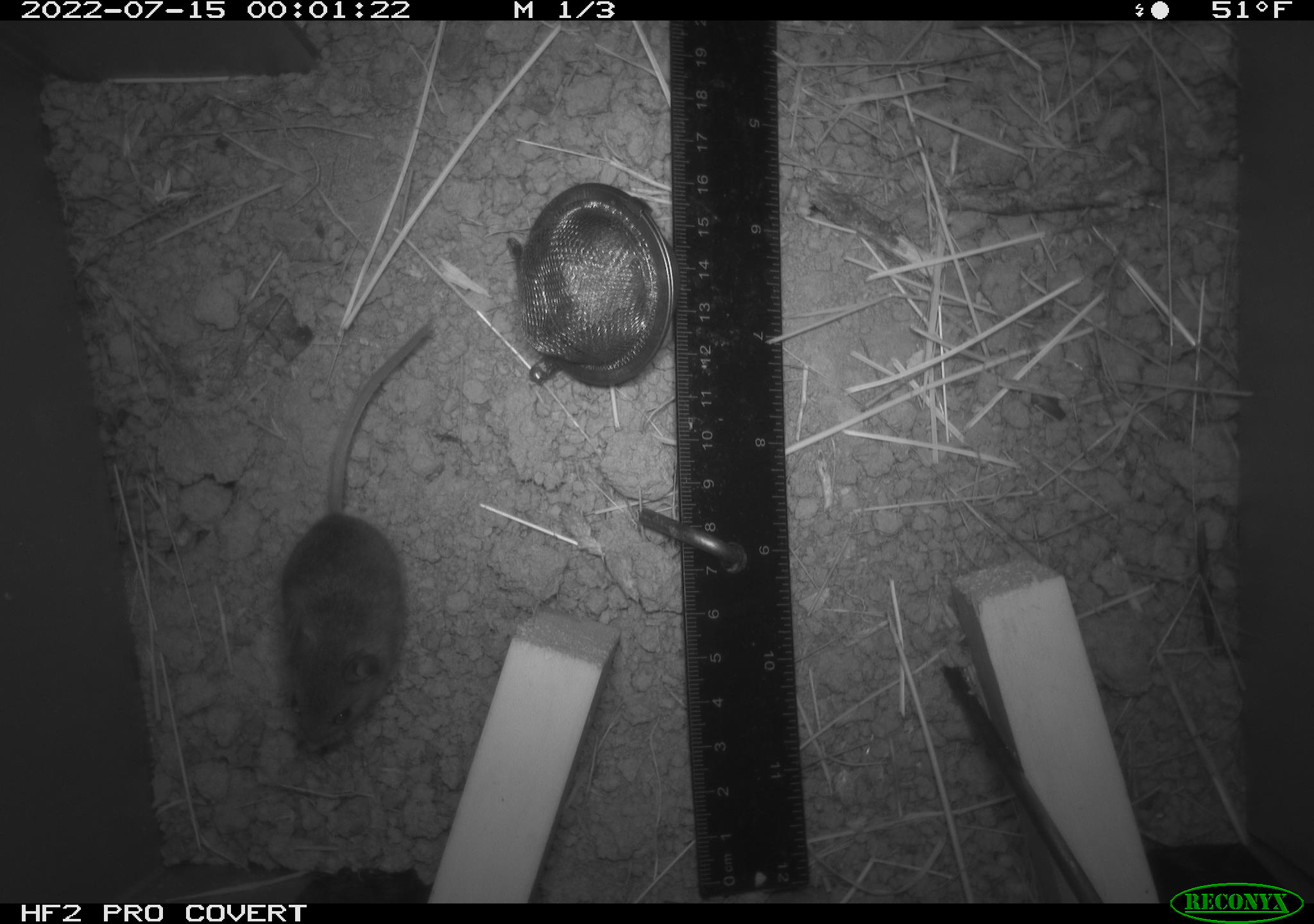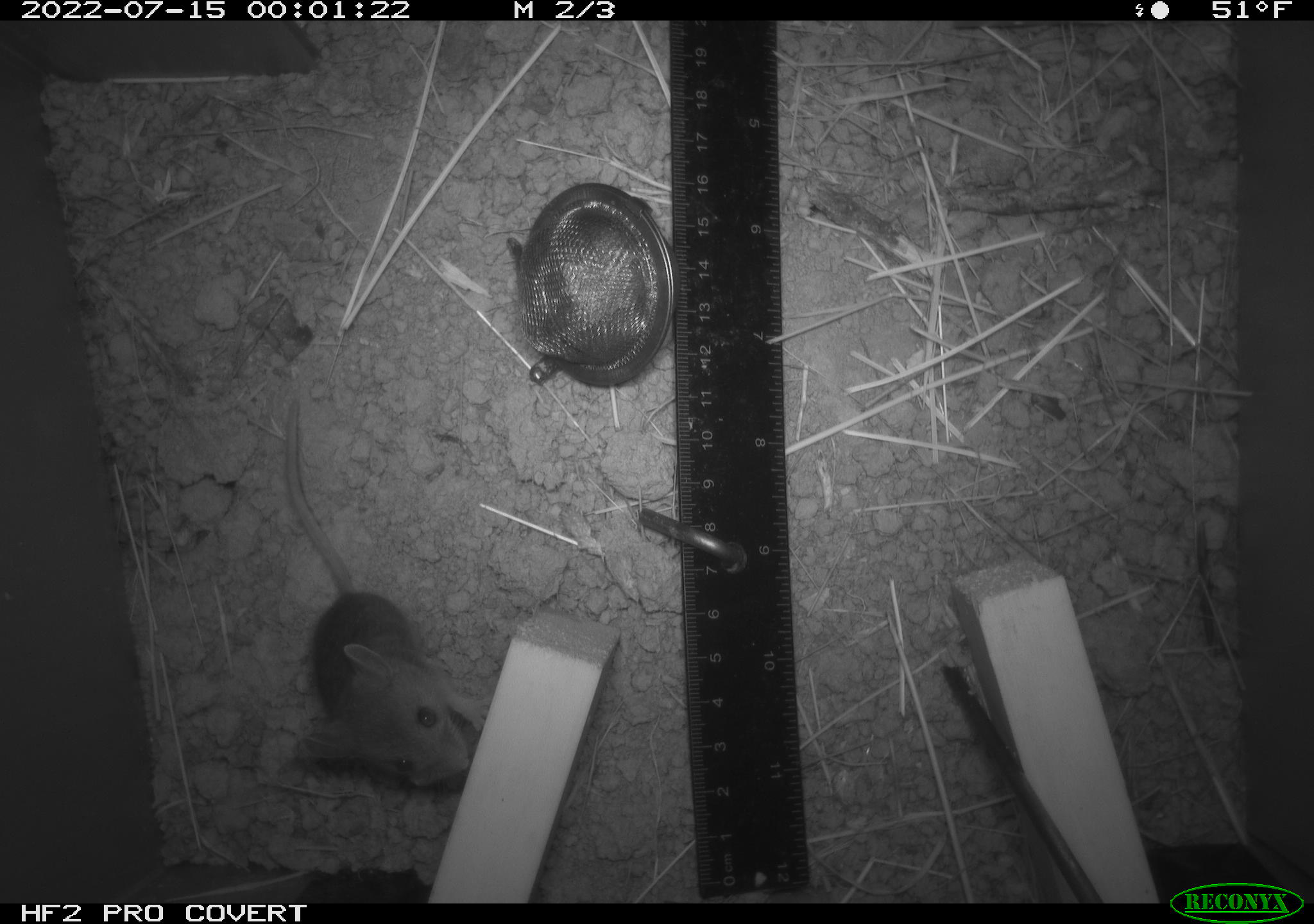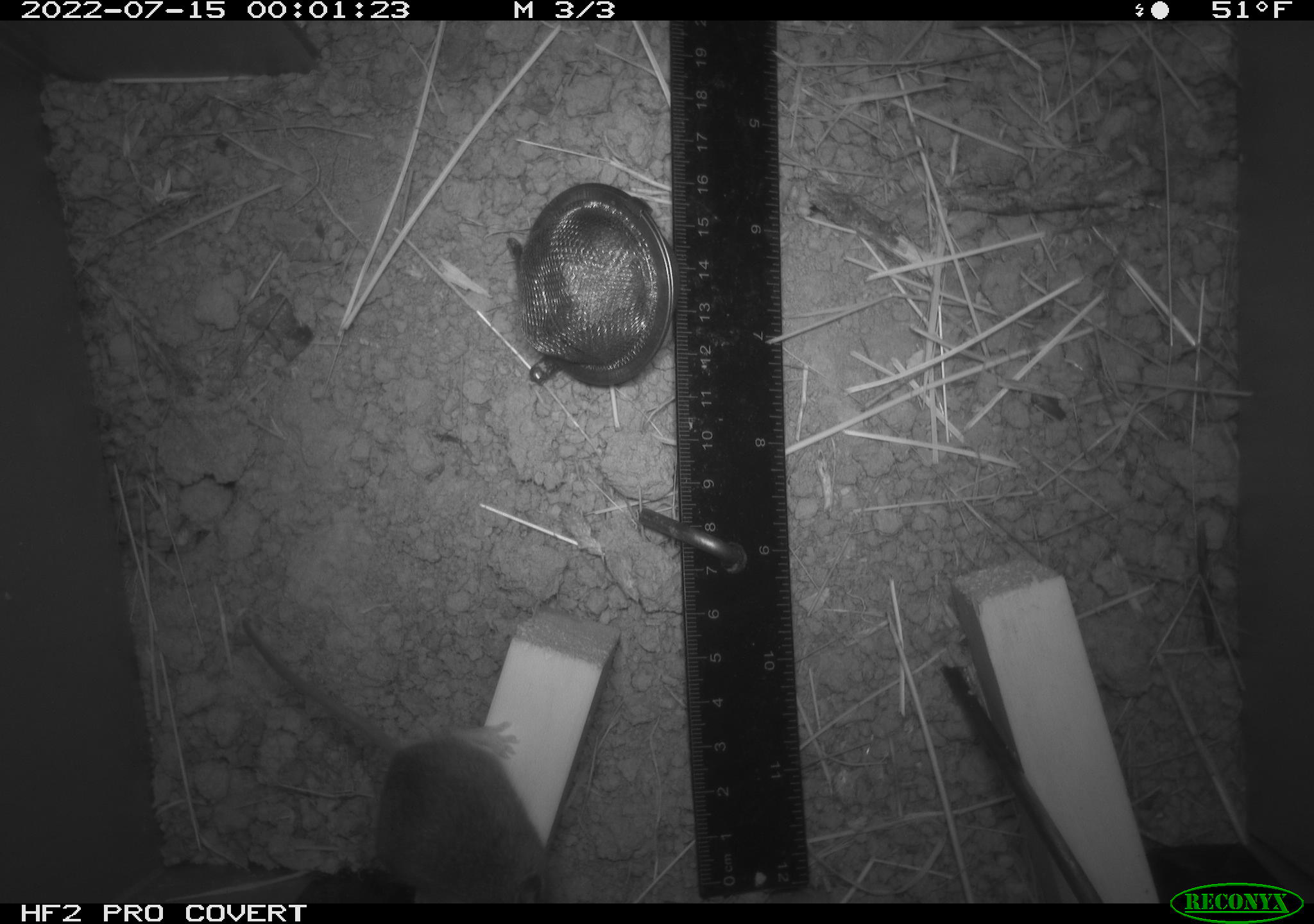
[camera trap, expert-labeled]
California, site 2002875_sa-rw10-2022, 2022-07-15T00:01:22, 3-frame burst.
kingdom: Animalia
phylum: Chordata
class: Mammalia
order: Rodentia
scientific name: Rodentia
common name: mouse species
Mouse species (Rodentia).